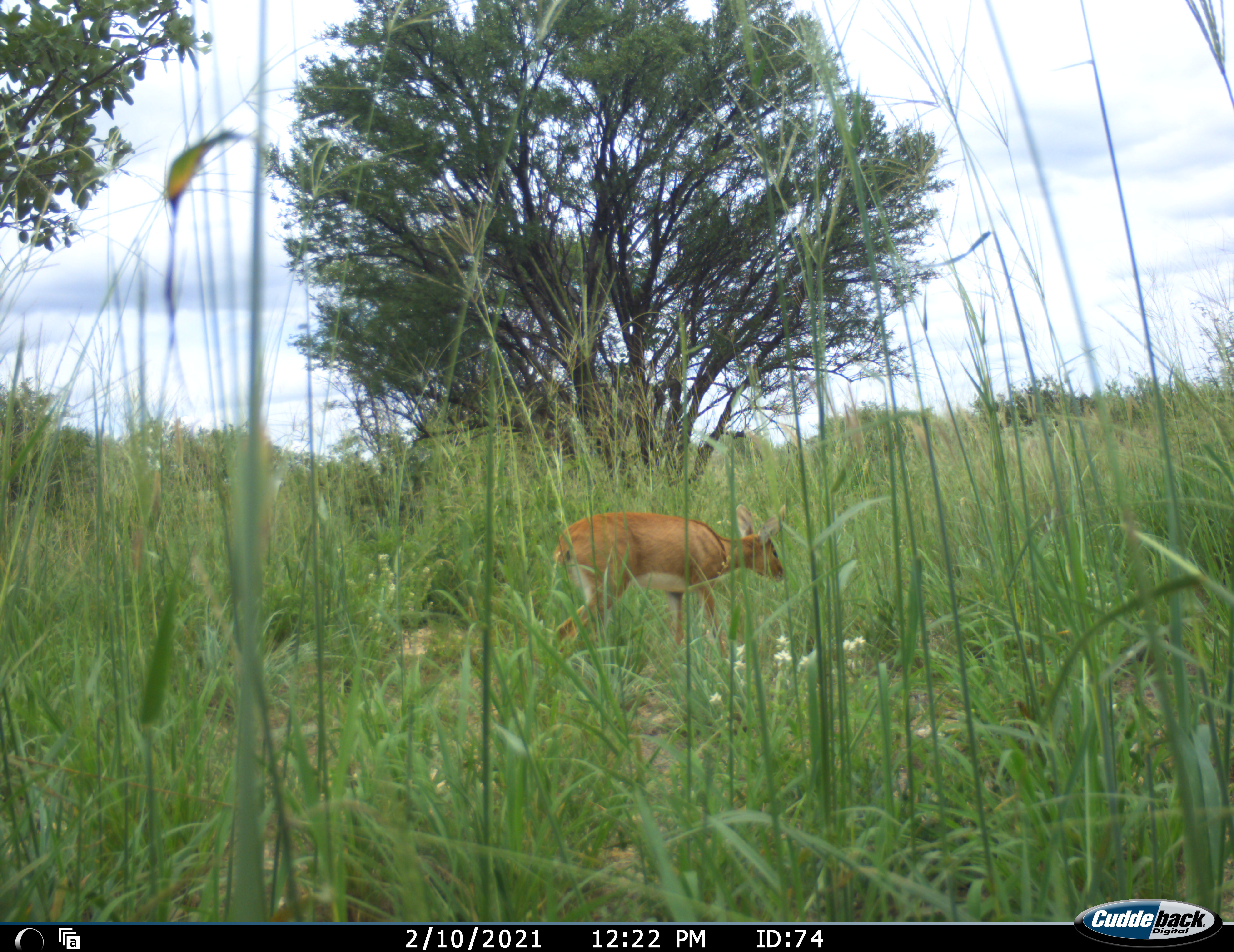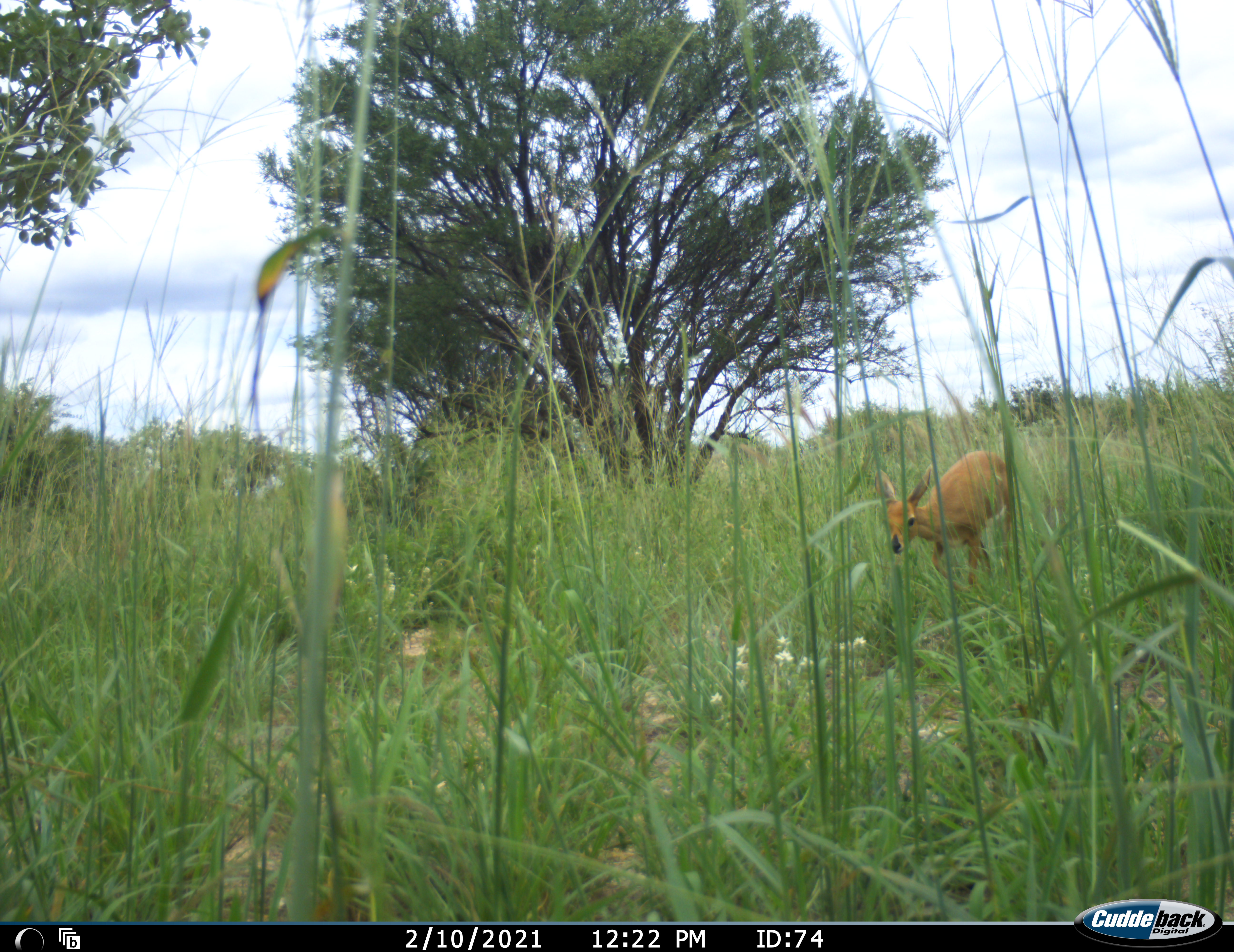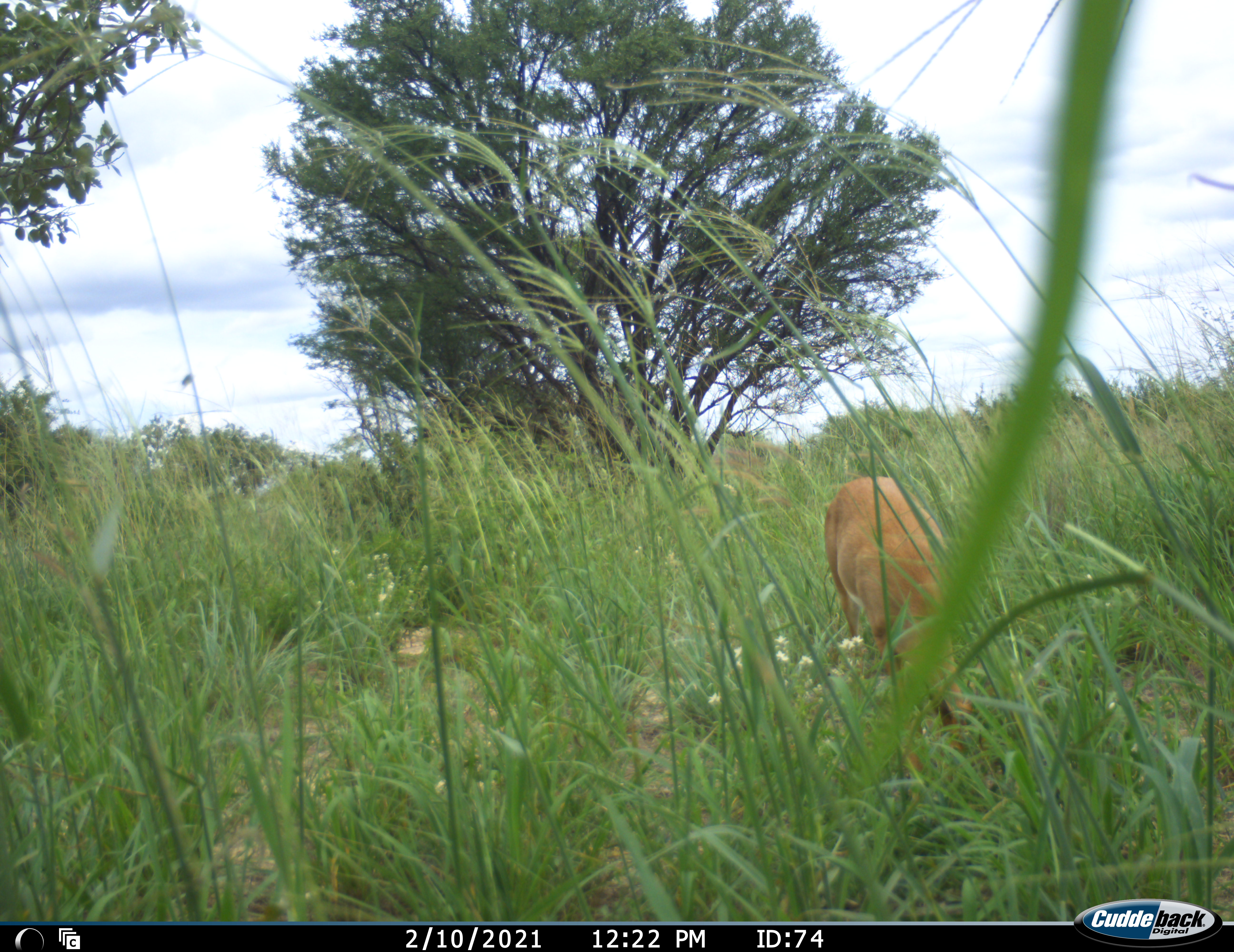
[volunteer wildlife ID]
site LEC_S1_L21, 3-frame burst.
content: unidentified animal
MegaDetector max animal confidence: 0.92